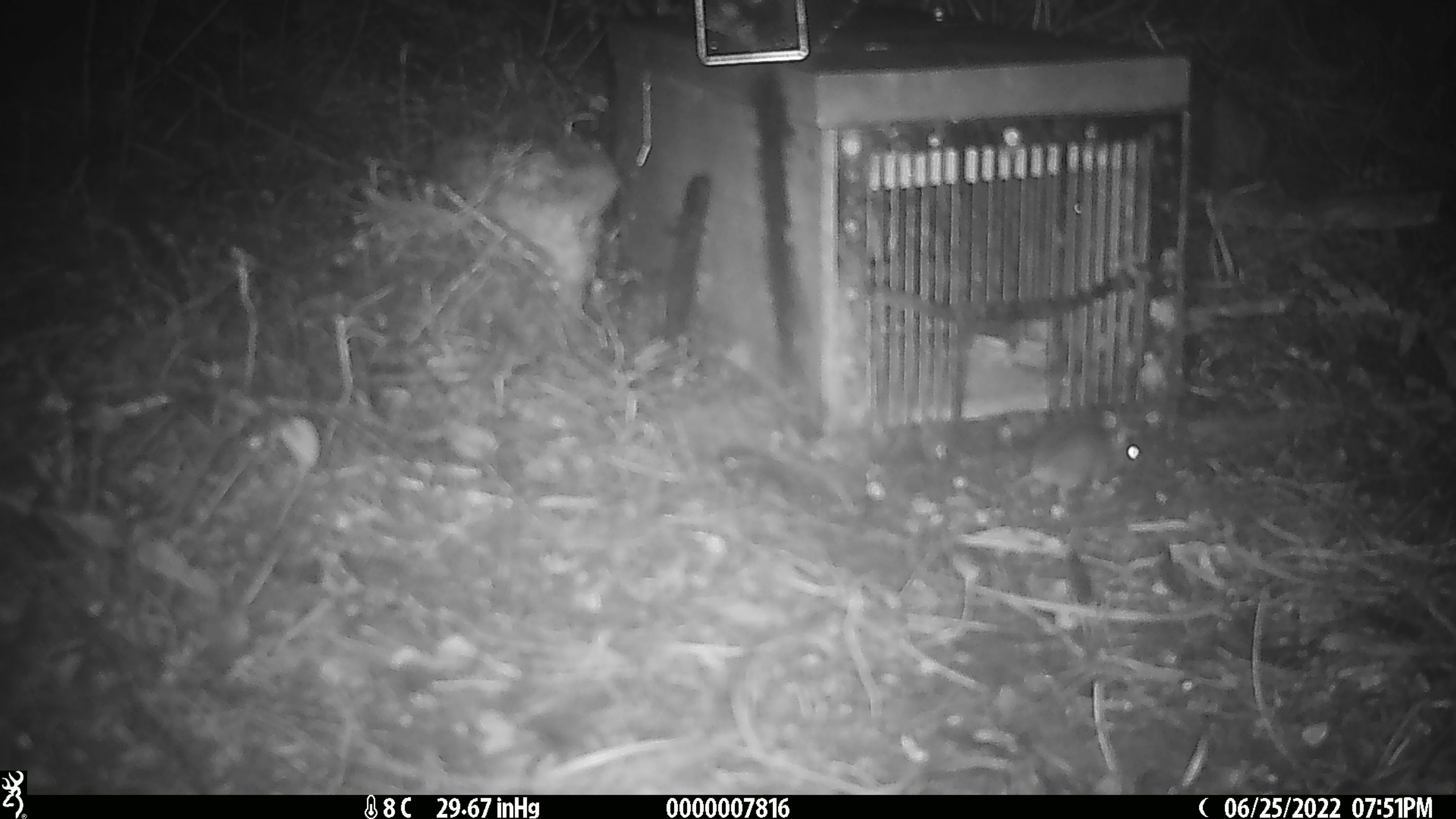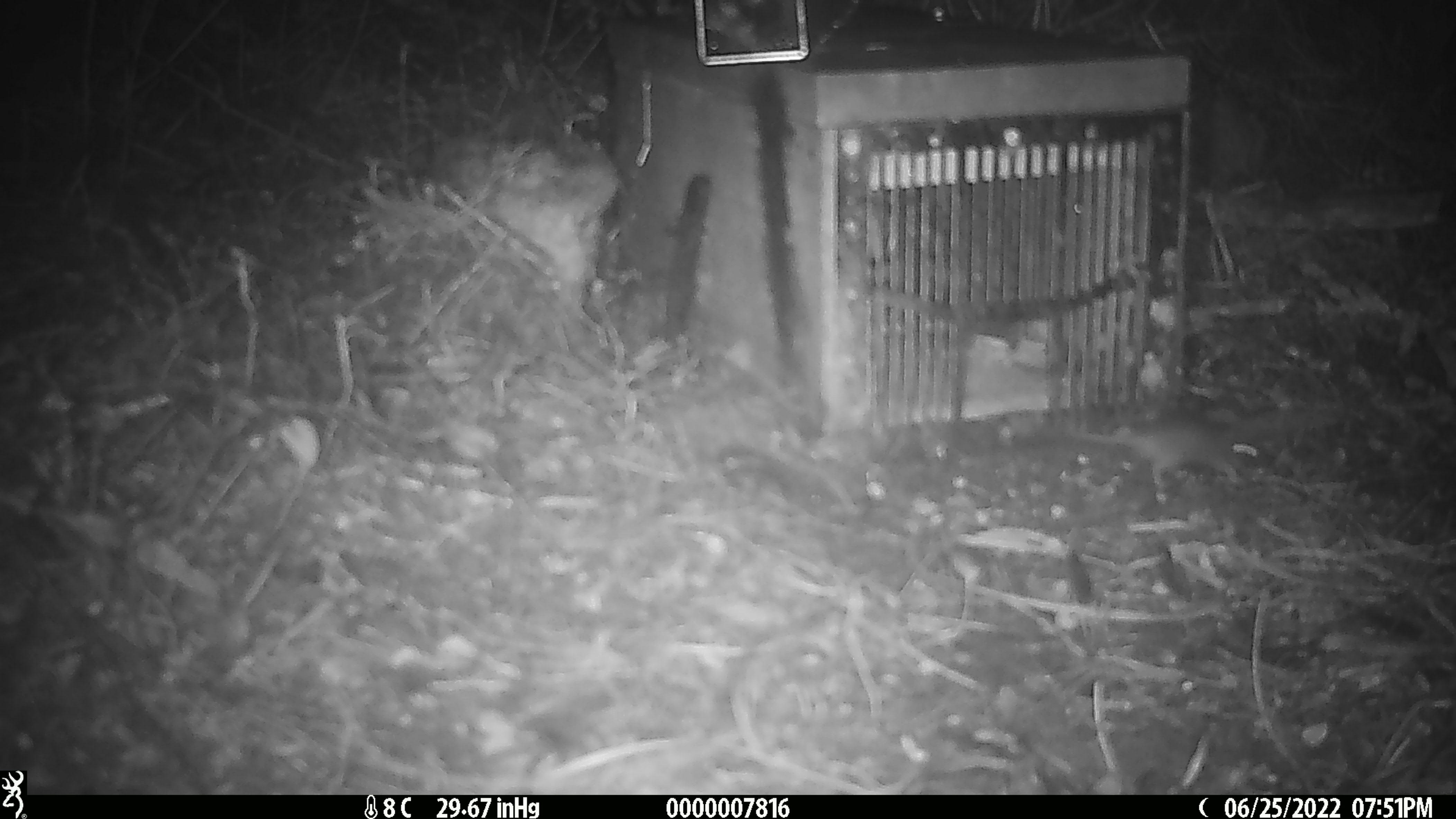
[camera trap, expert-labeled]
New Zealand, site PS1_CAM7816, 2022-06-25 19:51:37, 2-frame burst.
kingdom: Animalia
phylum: Chordata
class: Mammalia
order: Rodentia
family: Muridae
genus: Mus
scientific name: Mus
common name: mouse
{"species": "mouse (Mus)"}